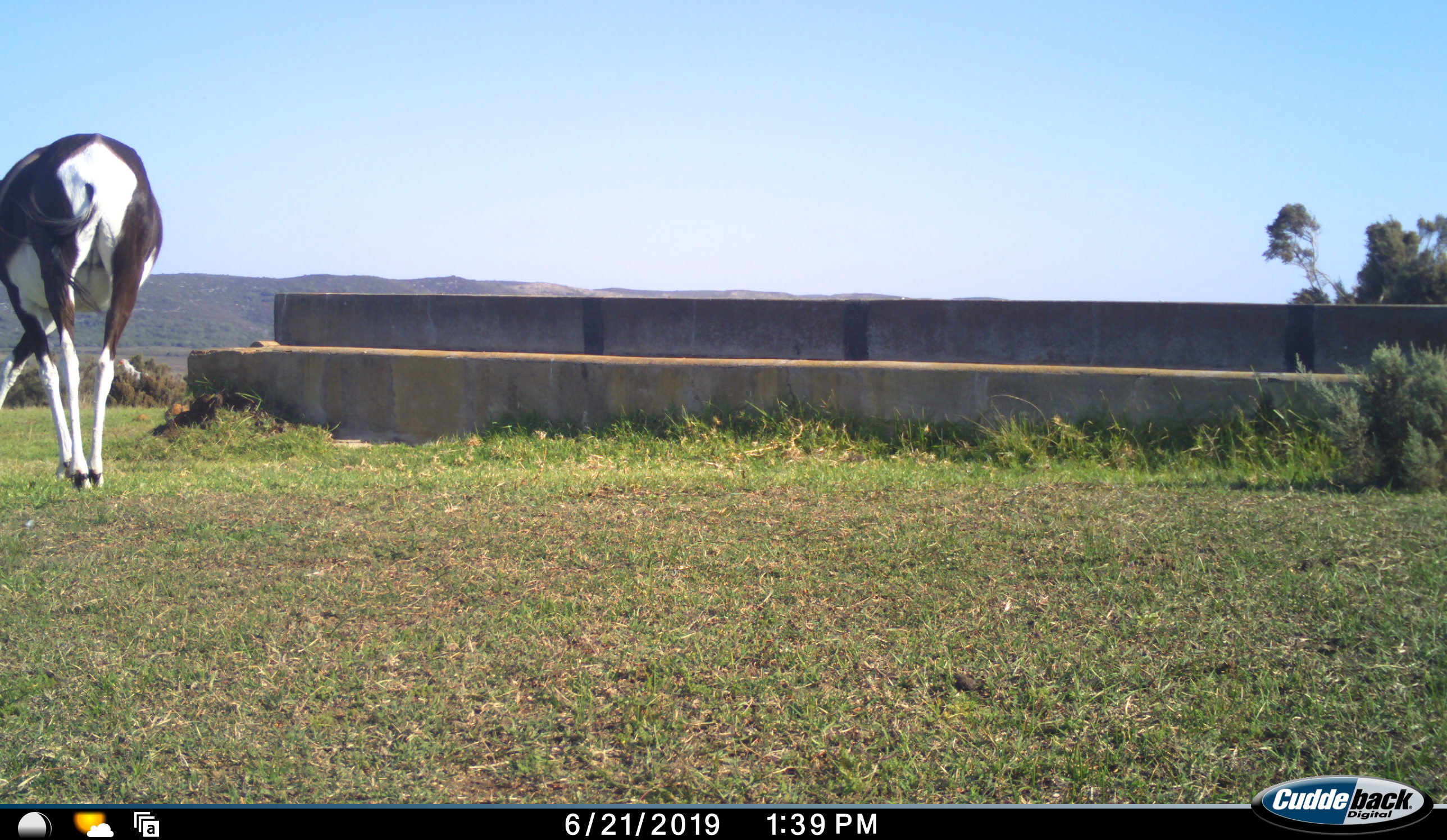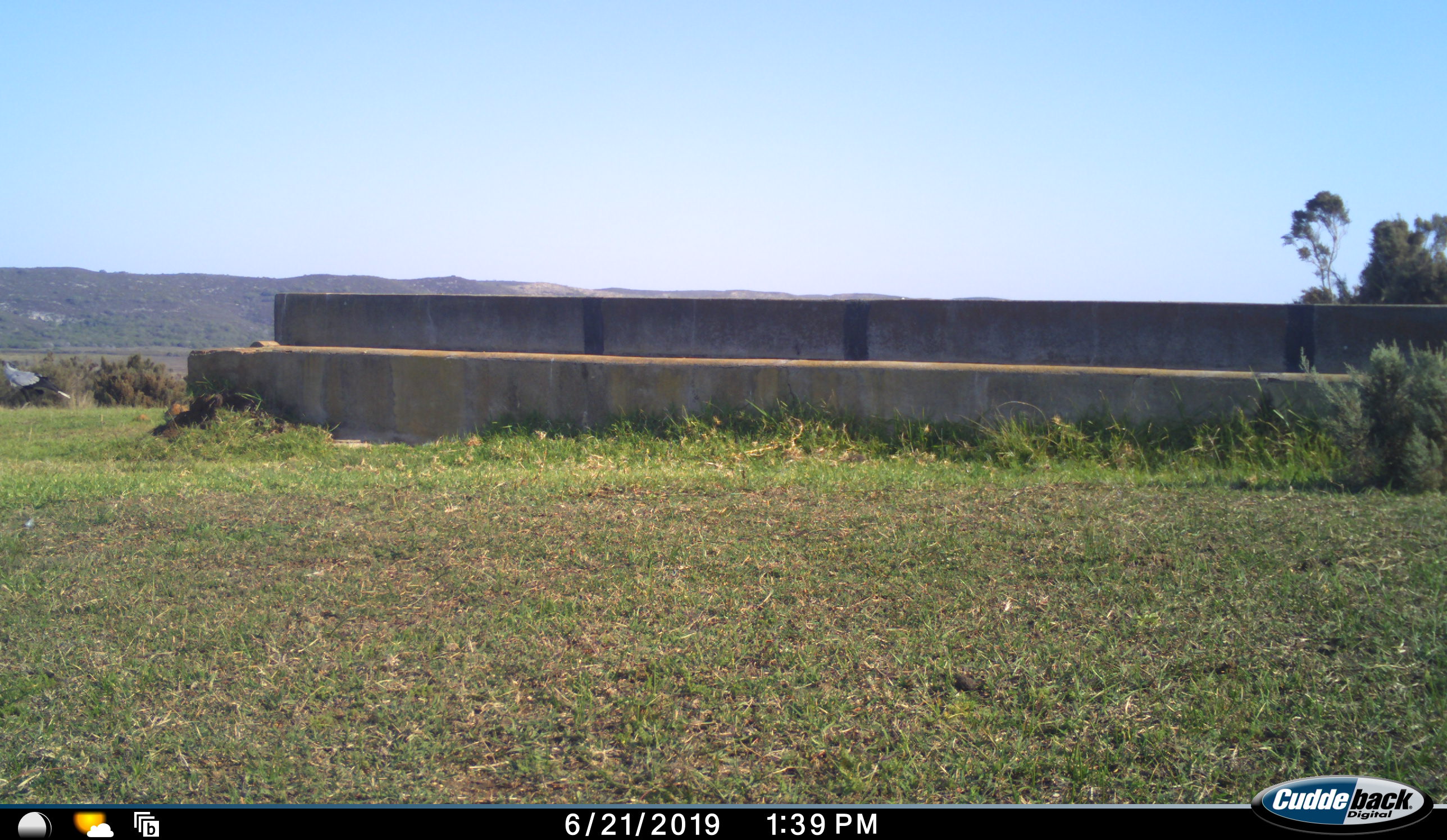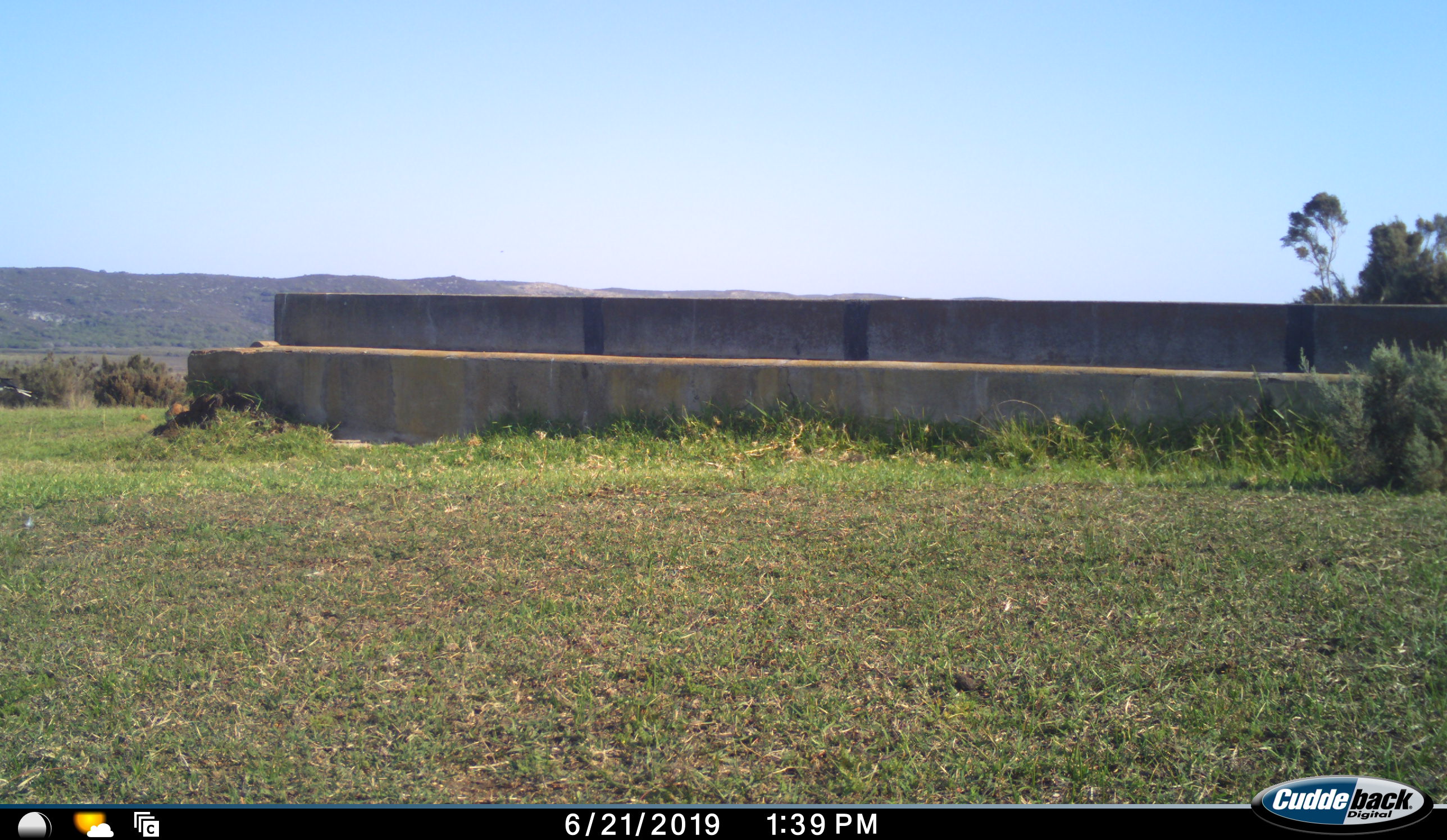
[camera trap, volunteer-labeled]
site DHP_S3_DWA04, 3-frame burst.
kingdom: Animalia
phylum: Chordata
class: Mammalia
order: Artiodactyla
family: Bovidae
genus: Damaliscus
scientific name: Damaliscus pygargus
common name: bontebok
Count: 1.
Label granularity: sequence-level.